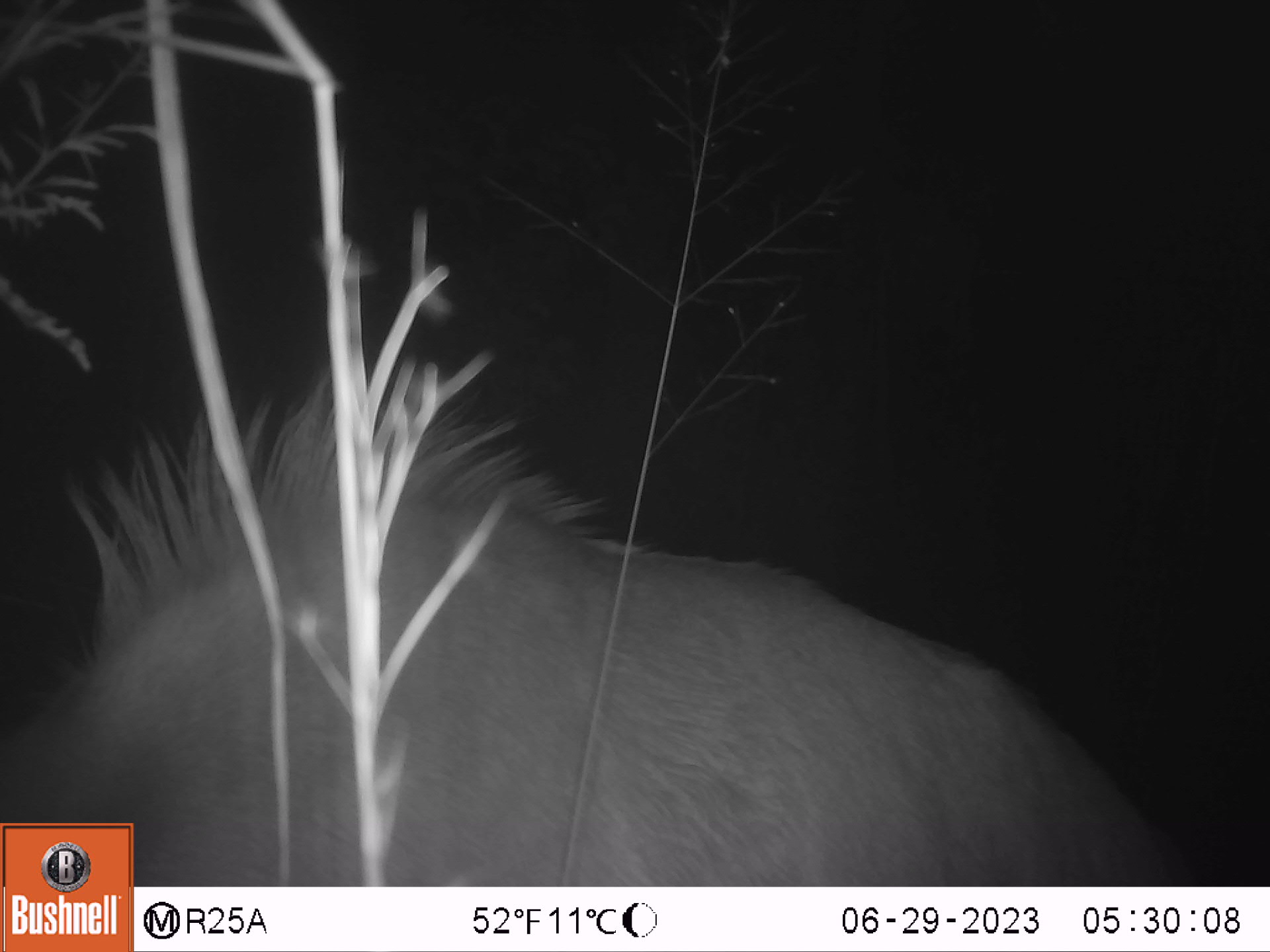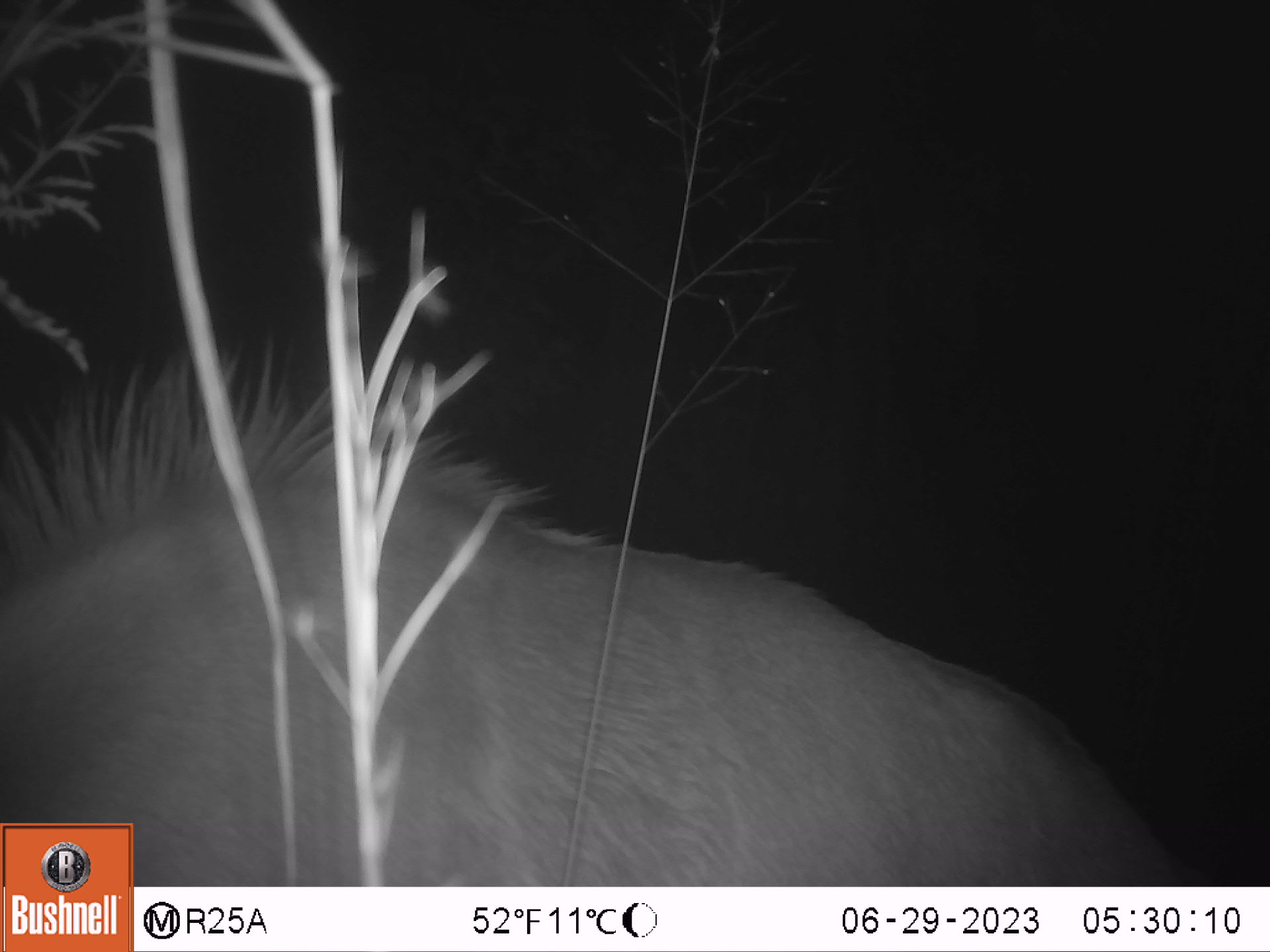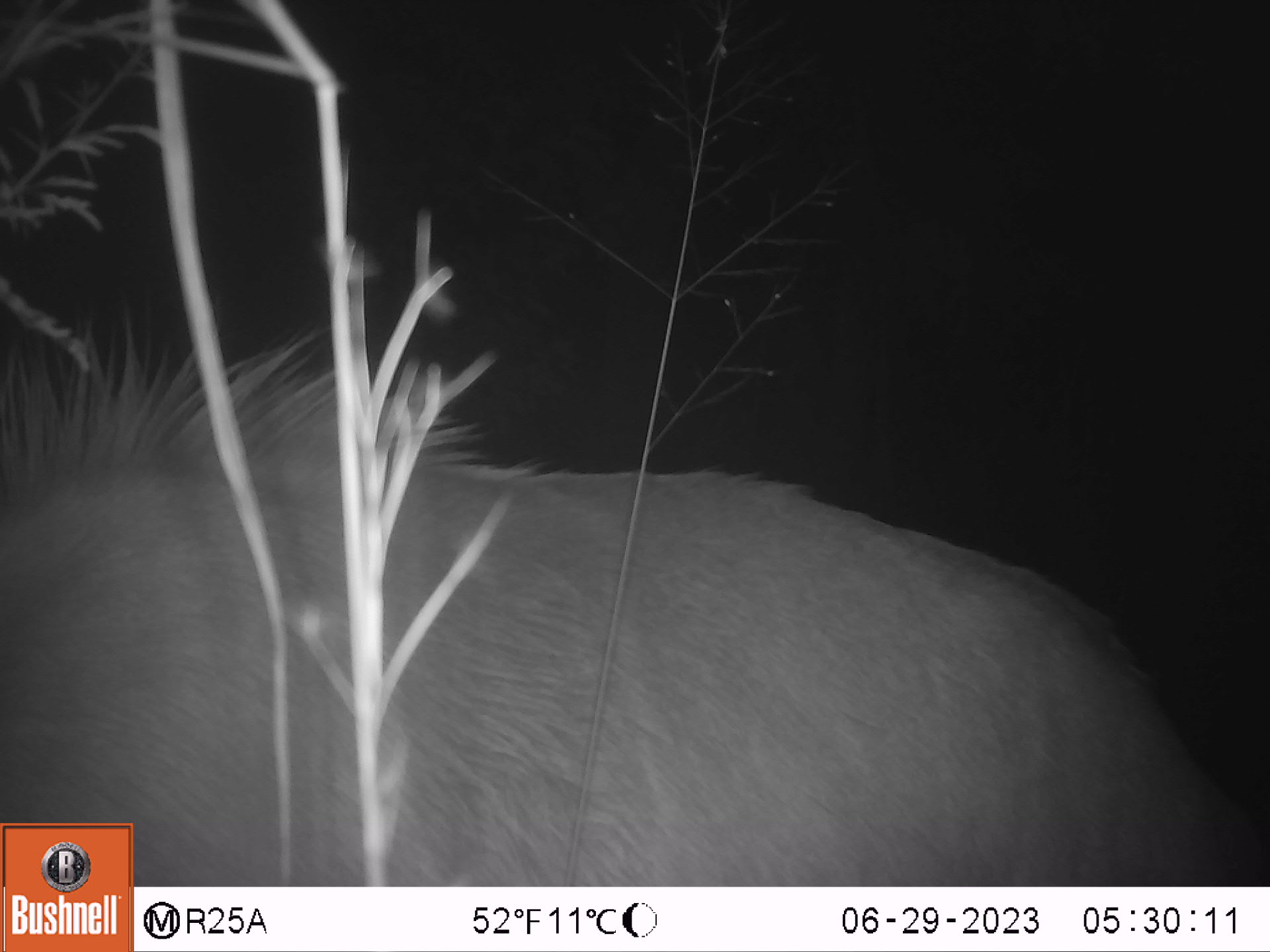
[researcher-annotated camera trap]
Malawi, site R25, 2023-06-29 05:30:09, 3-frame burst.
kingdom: Animalia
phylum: Chordata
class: Mammalia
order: Artiodactyla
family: Bovidae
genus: Tragelaphus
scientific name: Tragelaphus strepsiceros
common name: greater kudu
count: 1